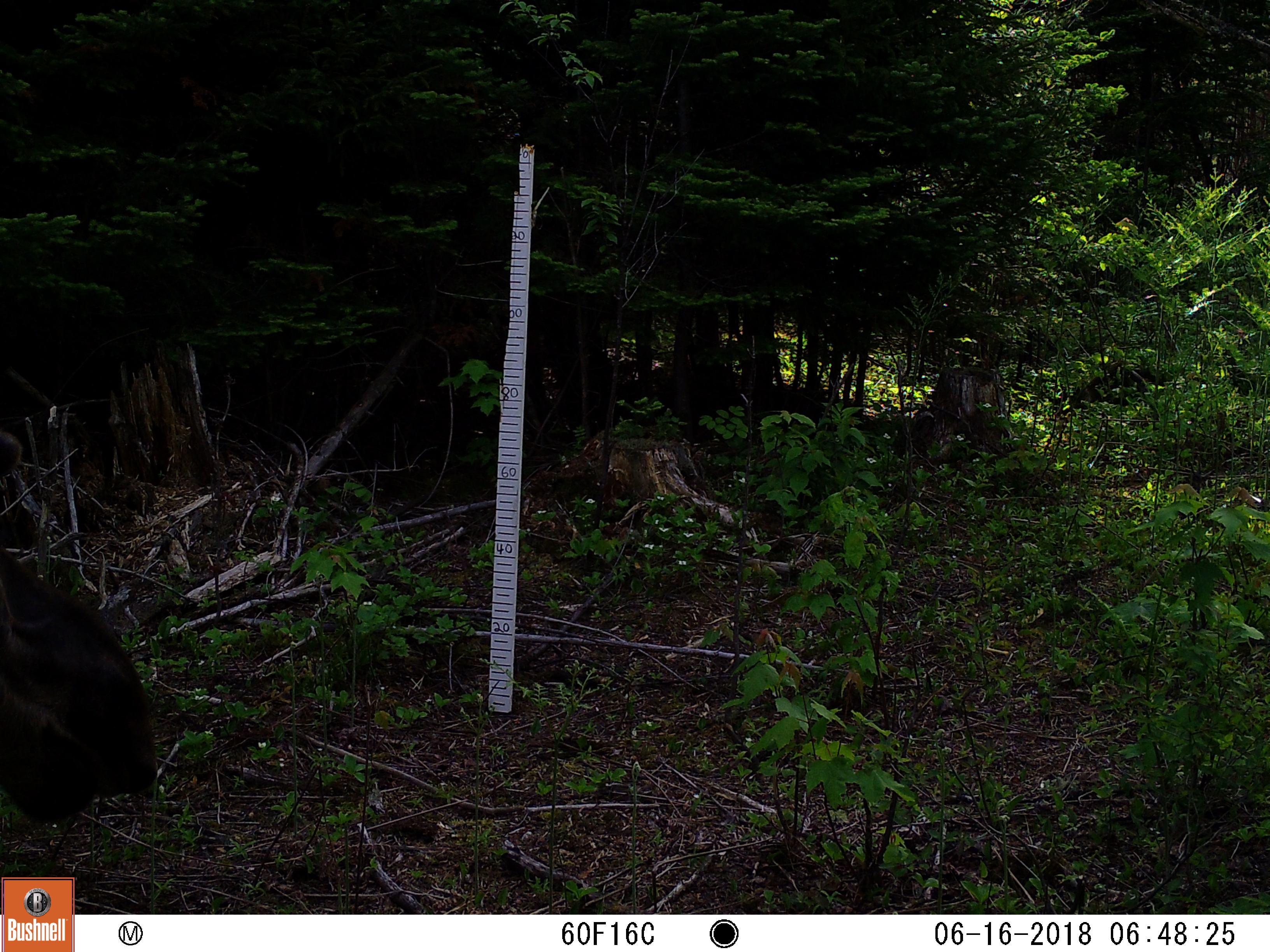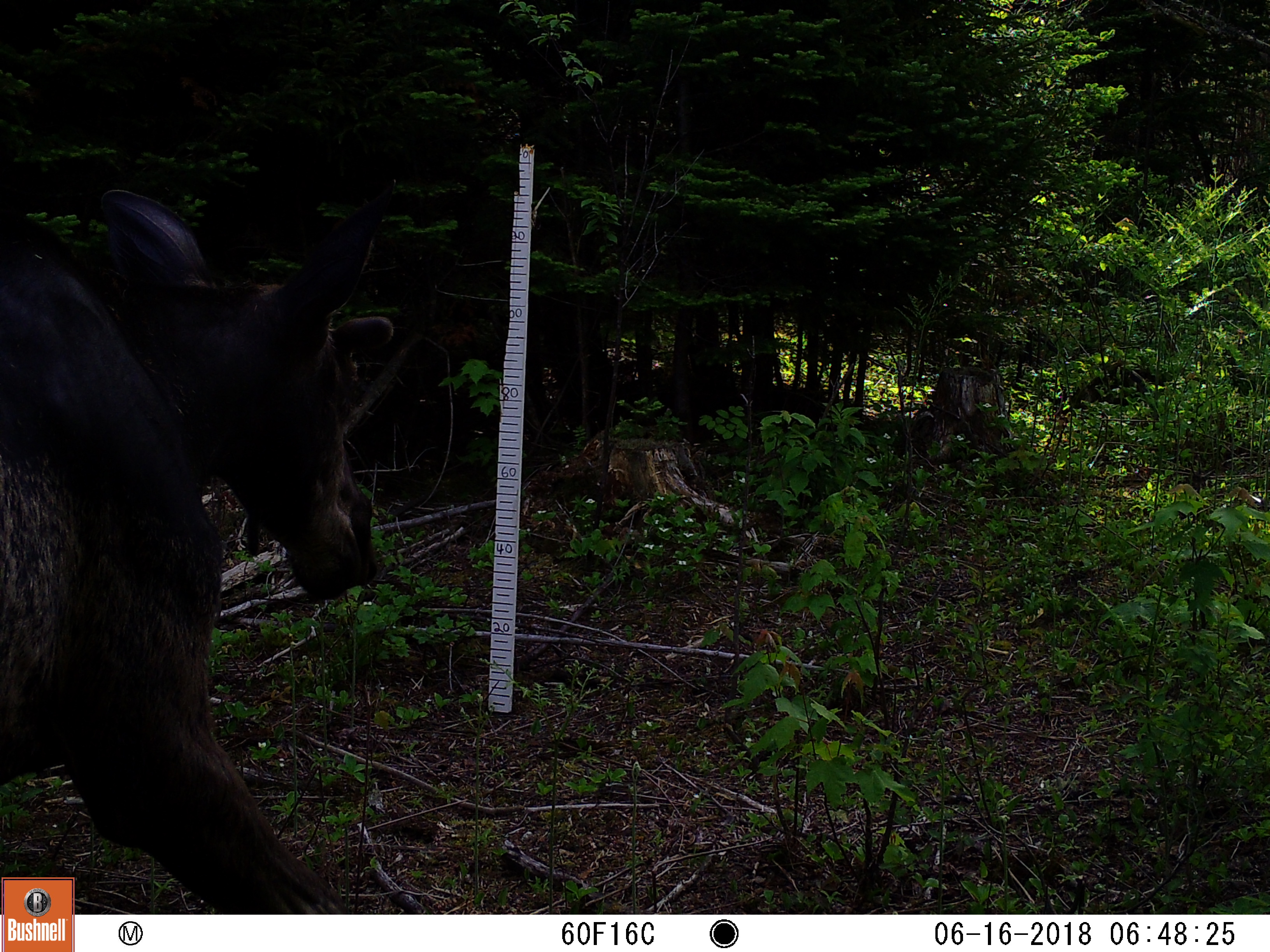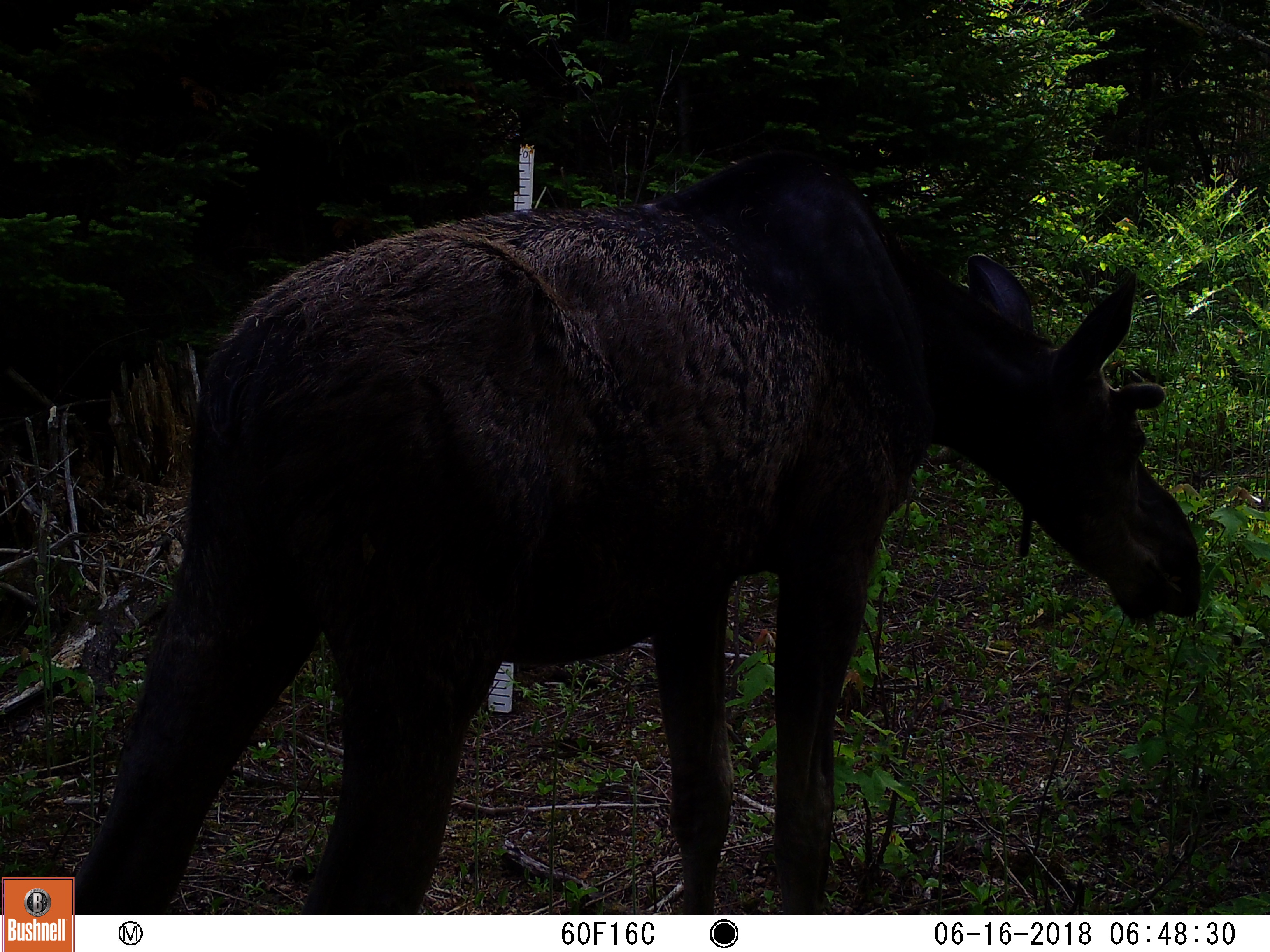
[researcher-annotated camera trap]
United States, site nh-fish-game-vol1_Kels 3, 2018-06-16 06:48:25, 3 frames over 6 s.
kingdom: Animalia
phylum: Chordata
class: Mammalia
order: Artiodactyla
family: Cervidae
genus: Alces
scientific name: Alces alces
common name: moose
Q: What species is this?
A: Moose (Alces alces).